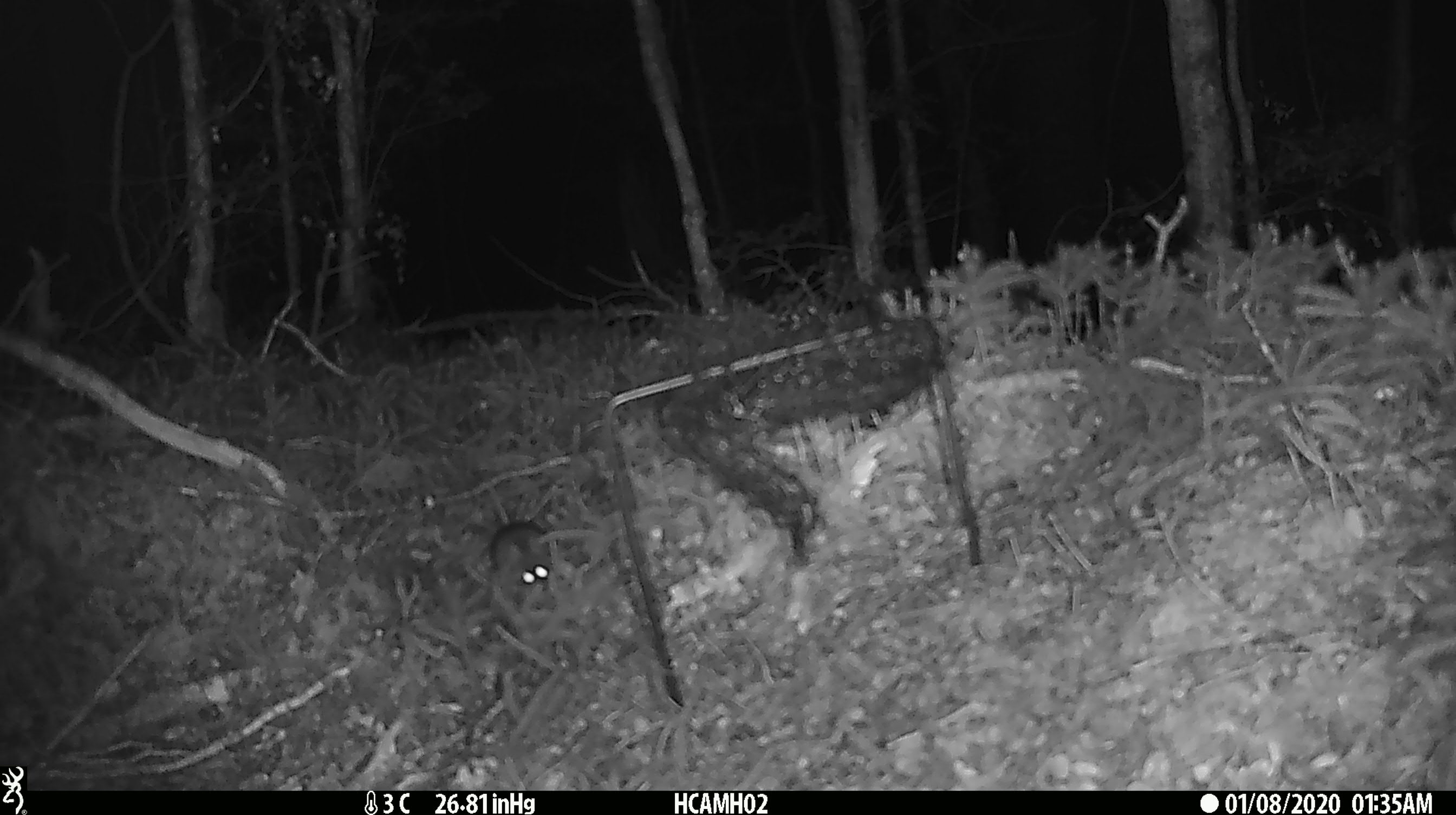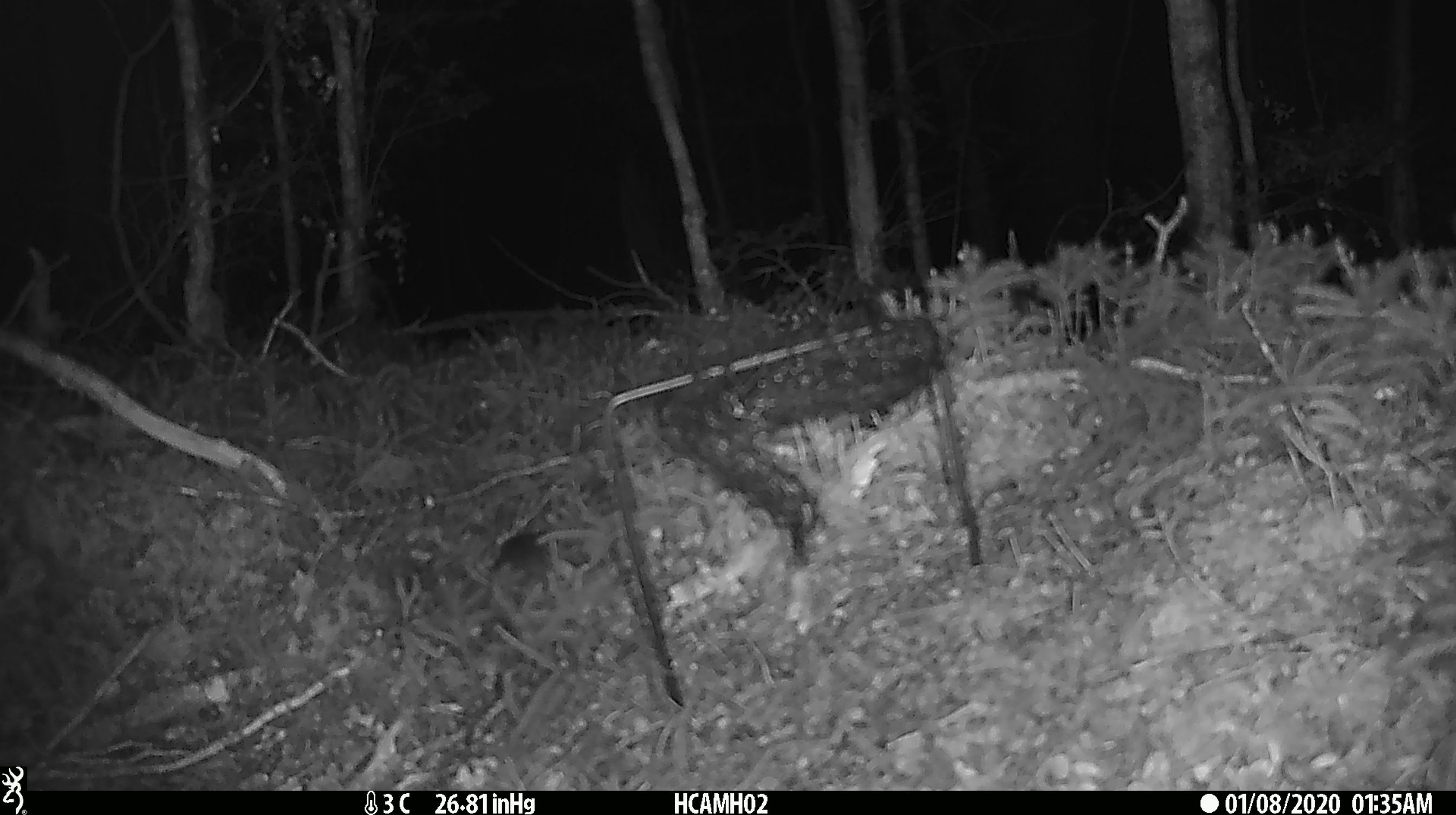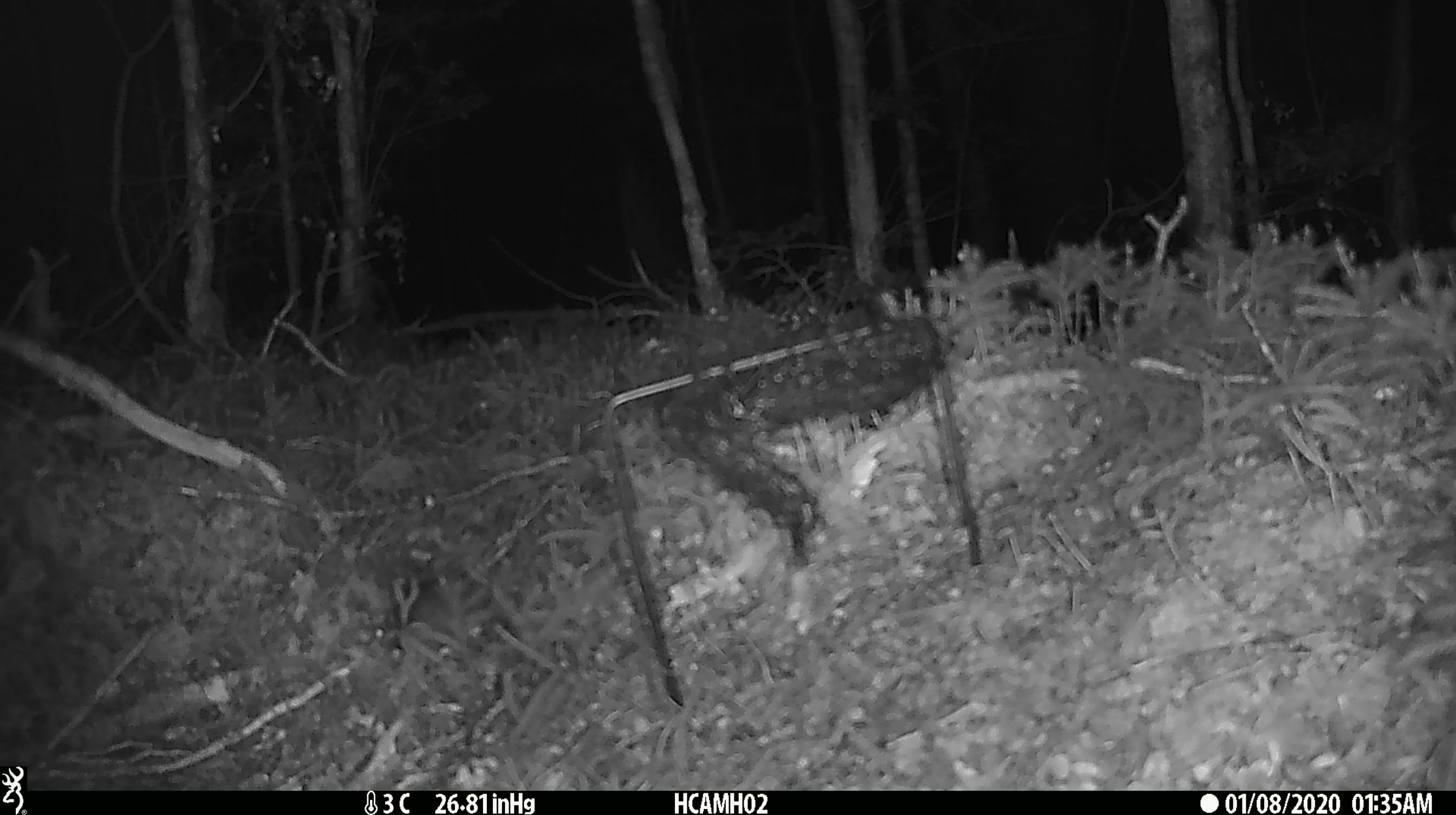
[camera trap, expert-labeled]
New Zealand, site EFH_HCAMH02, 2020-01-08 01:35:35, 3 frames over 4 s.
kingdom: Animalia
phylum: Chordata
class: Mammalia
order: Rodentia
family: Muridae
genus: Mus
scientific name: Mus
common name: mouse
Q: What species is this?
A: Mouse (Mus).